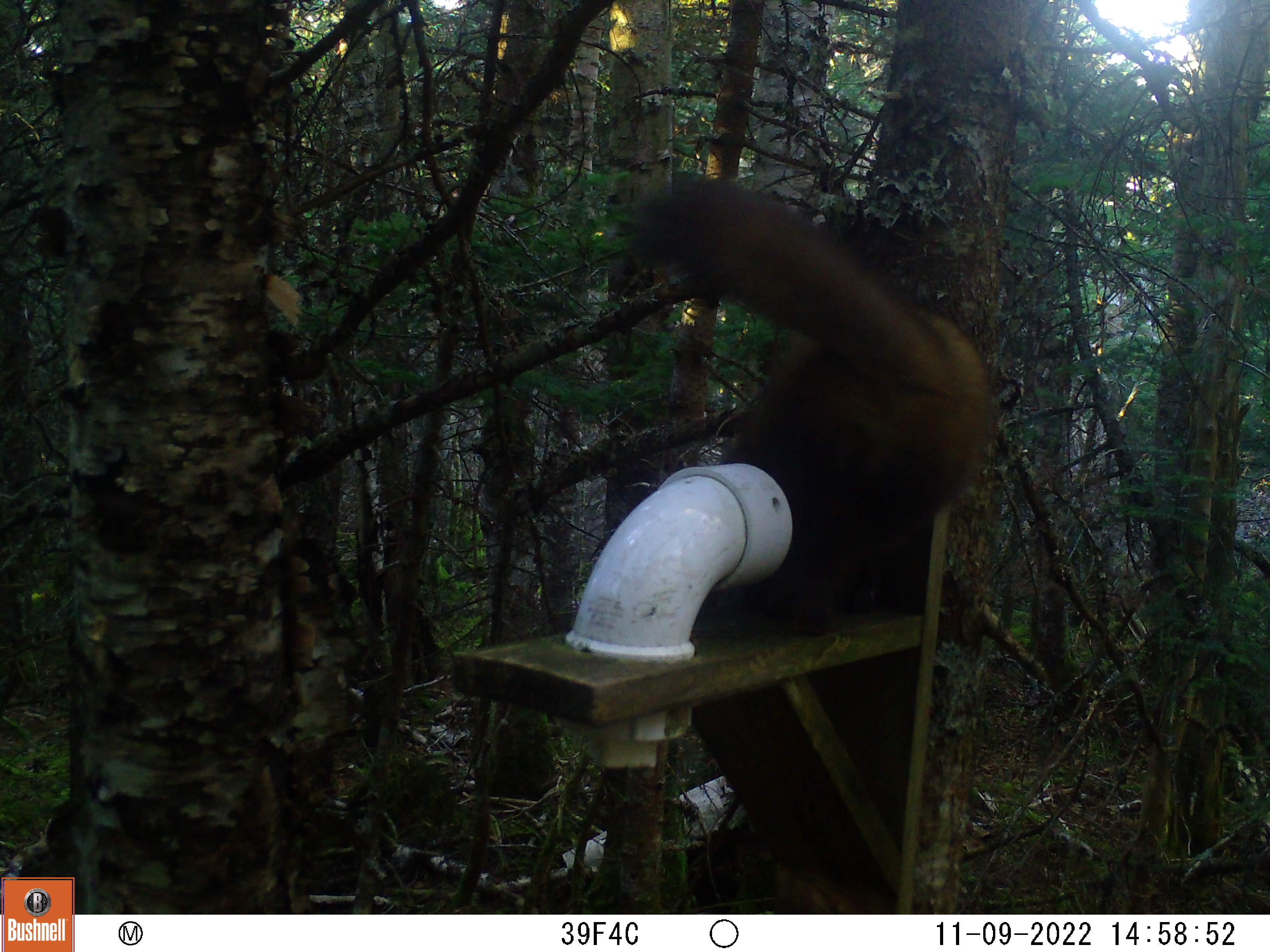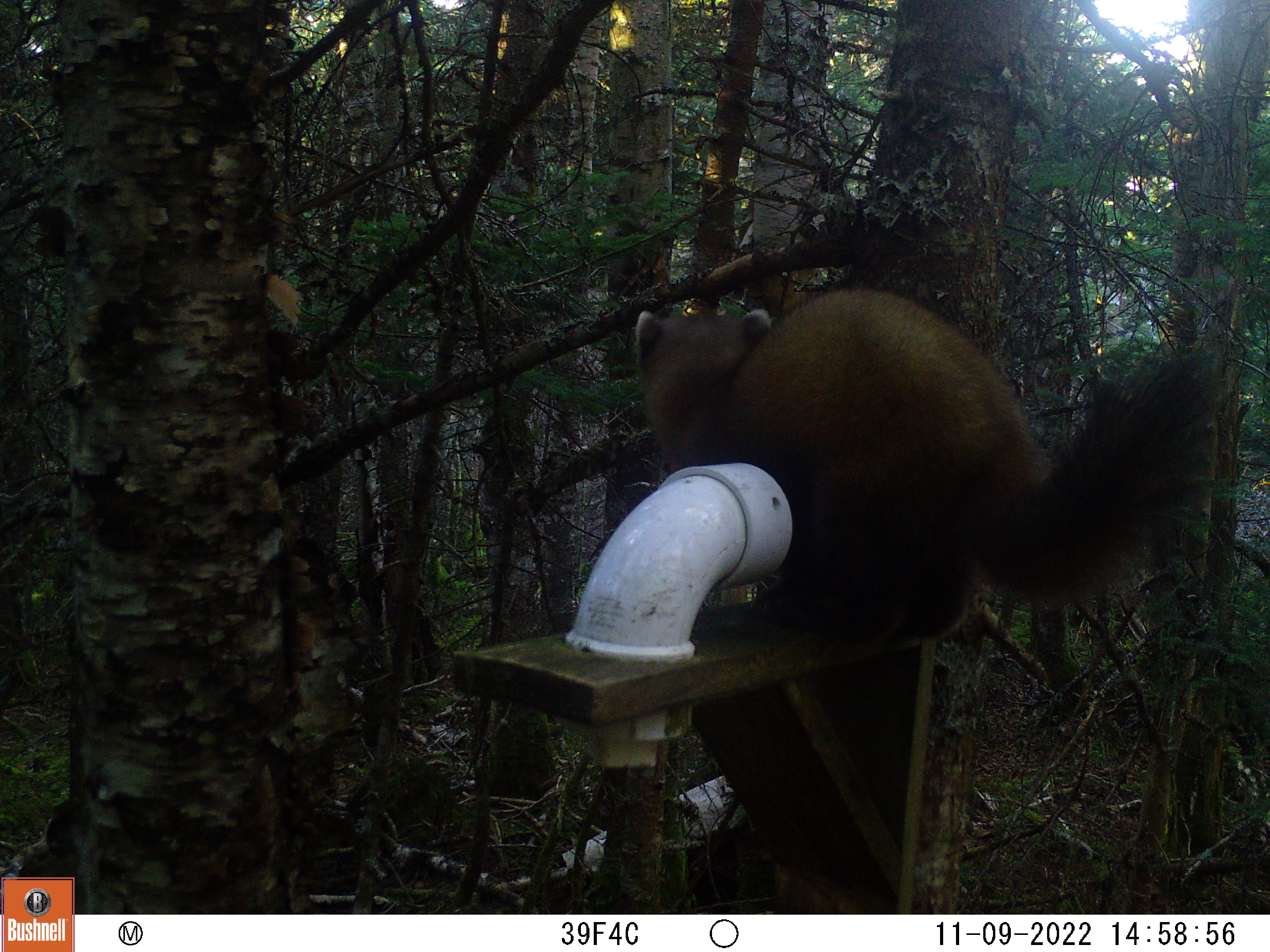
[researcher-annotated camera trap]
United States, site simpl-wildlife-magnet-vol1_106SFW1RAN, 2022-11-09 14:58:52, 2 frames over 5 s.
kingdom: Animalia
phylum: Chordata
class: Mammalia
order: Carnivora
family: Mustelidae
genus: Martes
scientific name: Martes americana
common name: american marten